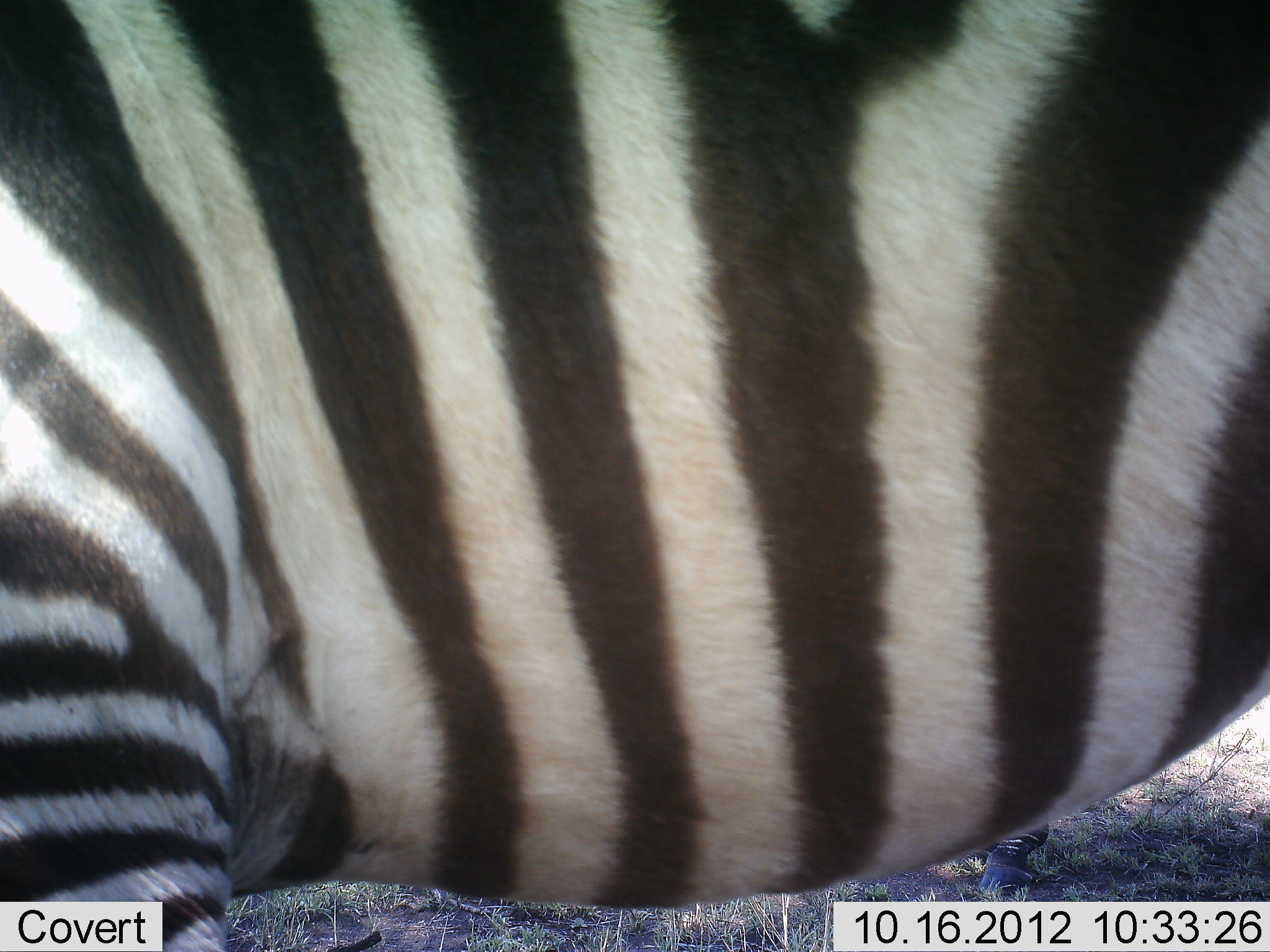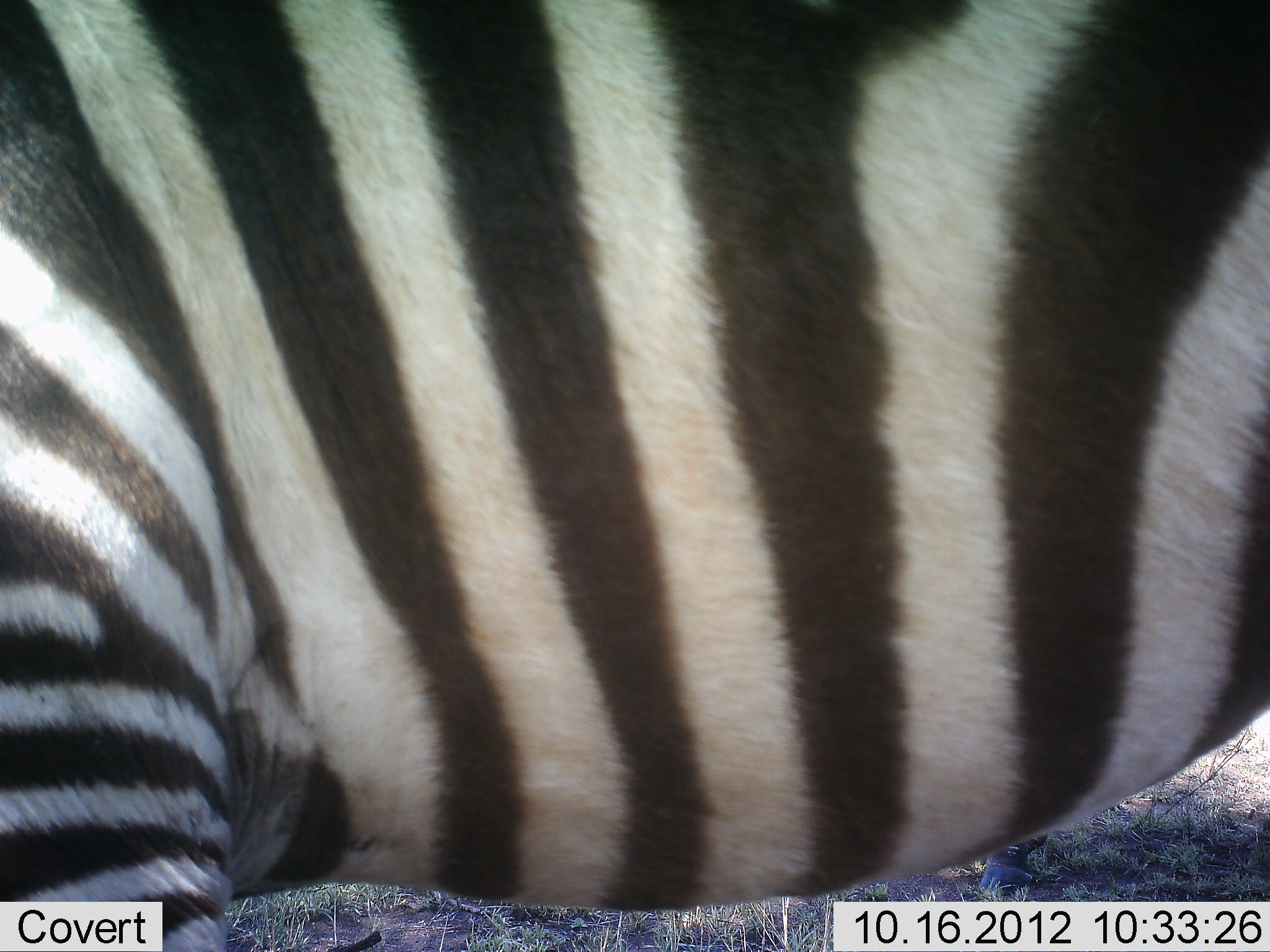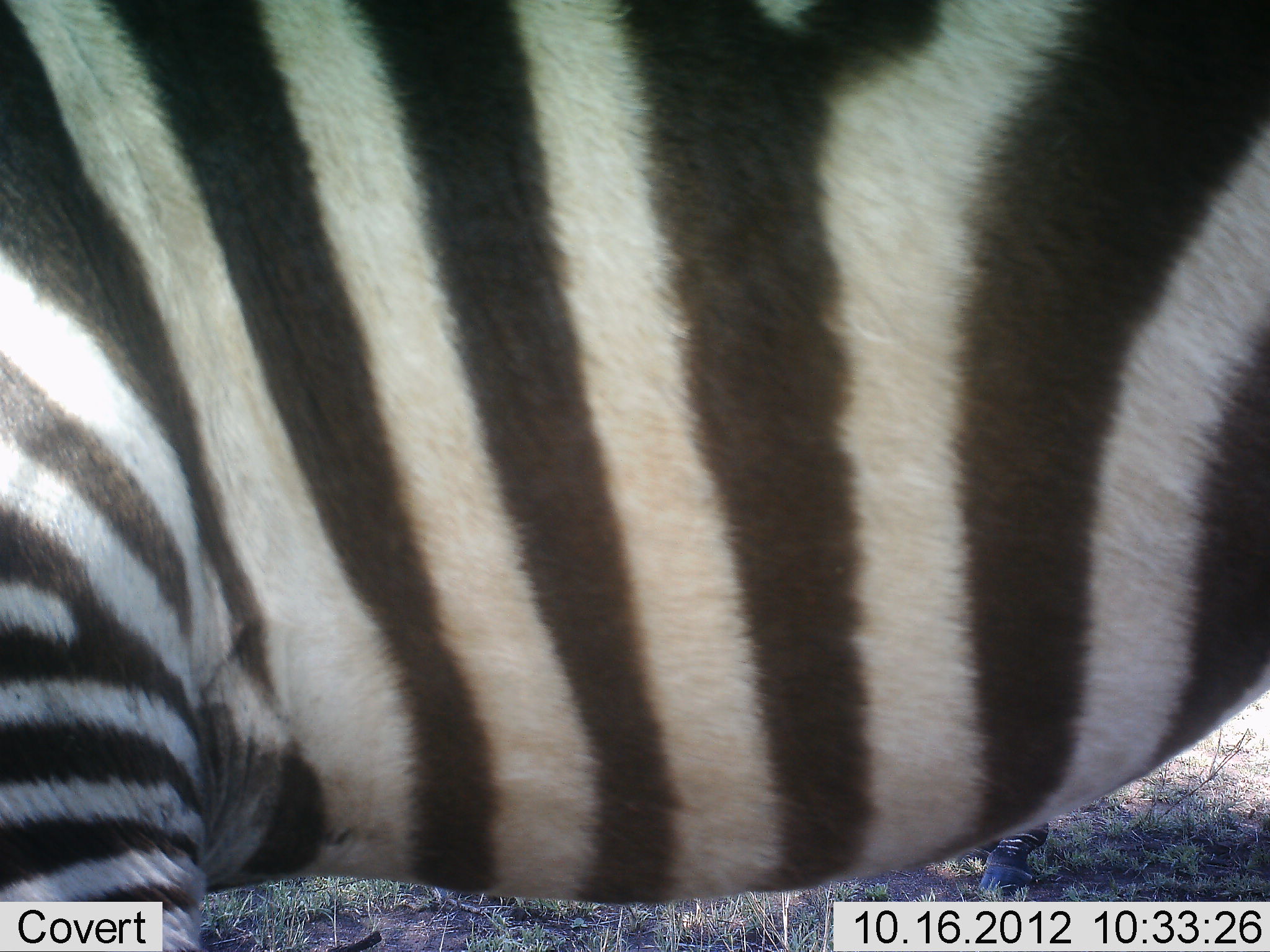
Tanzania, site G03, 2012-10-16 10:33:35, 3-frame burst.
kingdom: Animalia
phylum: Chordata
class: Mammalia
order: Perissodactyla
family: Equidae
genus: Equus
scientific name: Equus quagga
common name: plains zebra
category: zebra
Zebra (plains zebra) (Equus quagga), count 1. Behavior (volunteer vote fractions): standing 100%, resting 0%, moving 0%, interacting 0%. Young present (vote fraction): 0%. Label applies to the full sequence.